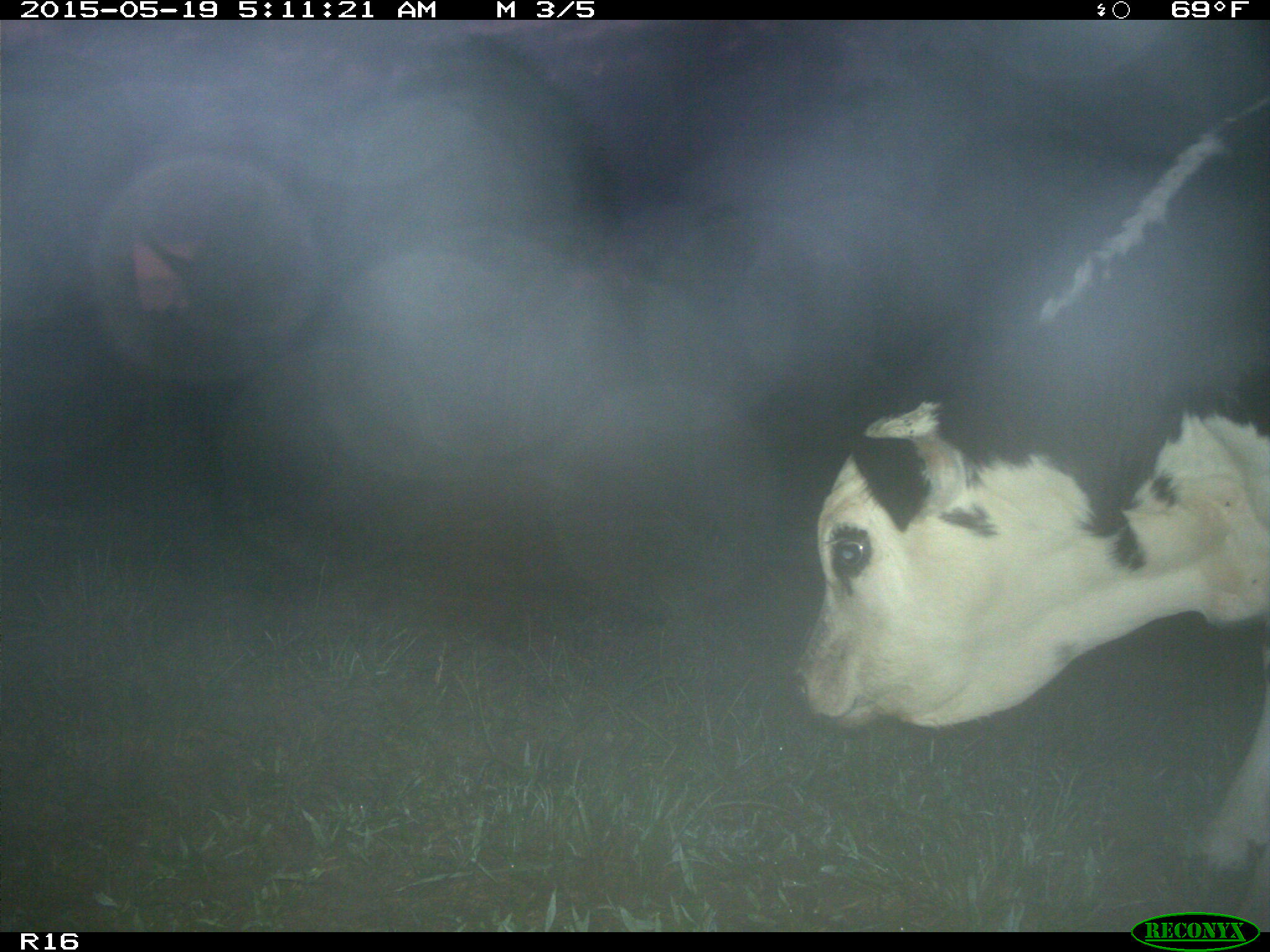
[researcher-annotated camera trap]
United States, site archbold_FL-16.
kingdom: Animalia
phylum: Chordata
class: Mammalia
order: Artiodactyla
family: Bovidae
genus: Bos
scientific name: Bos taurus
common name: domestic cow